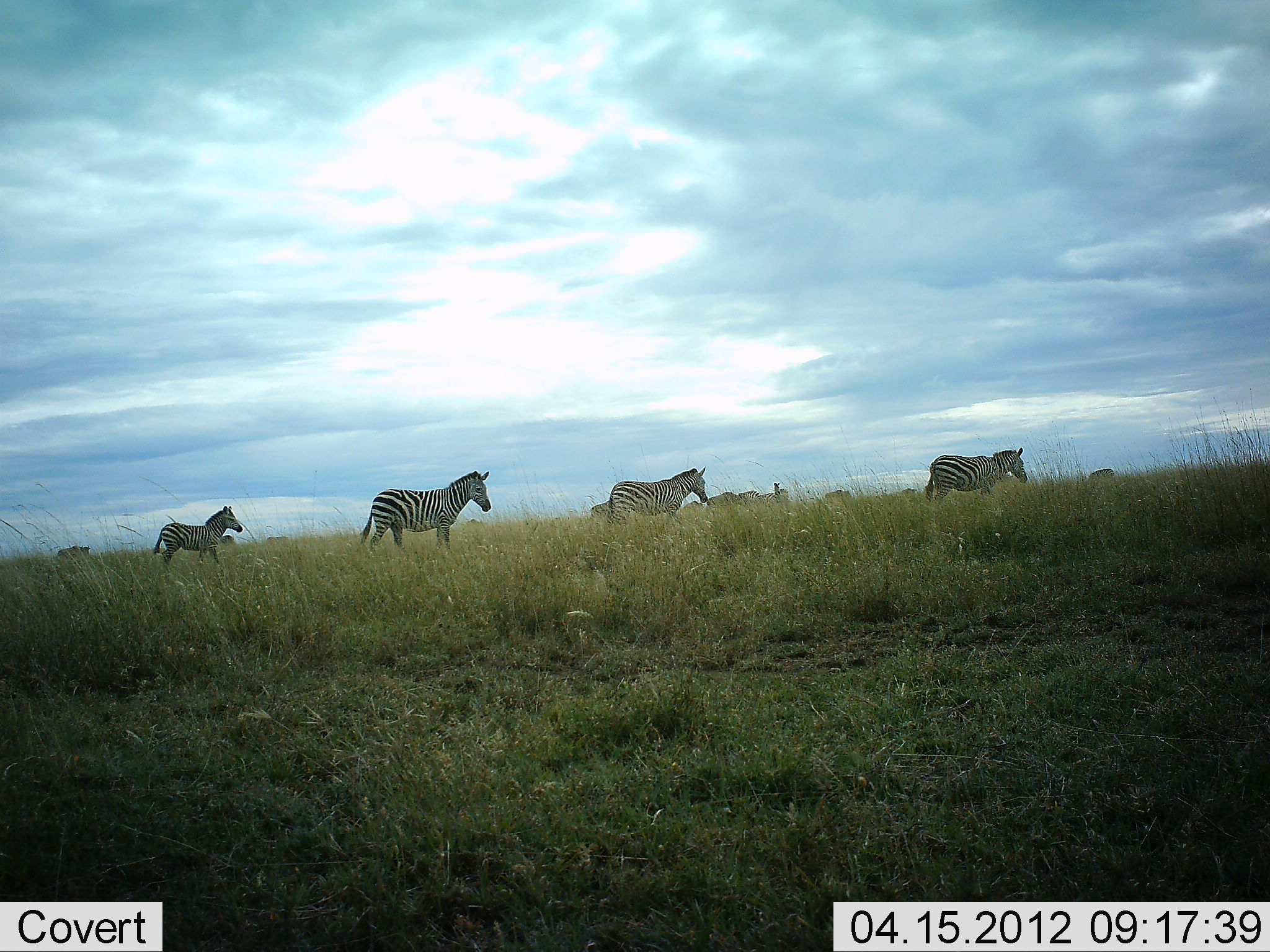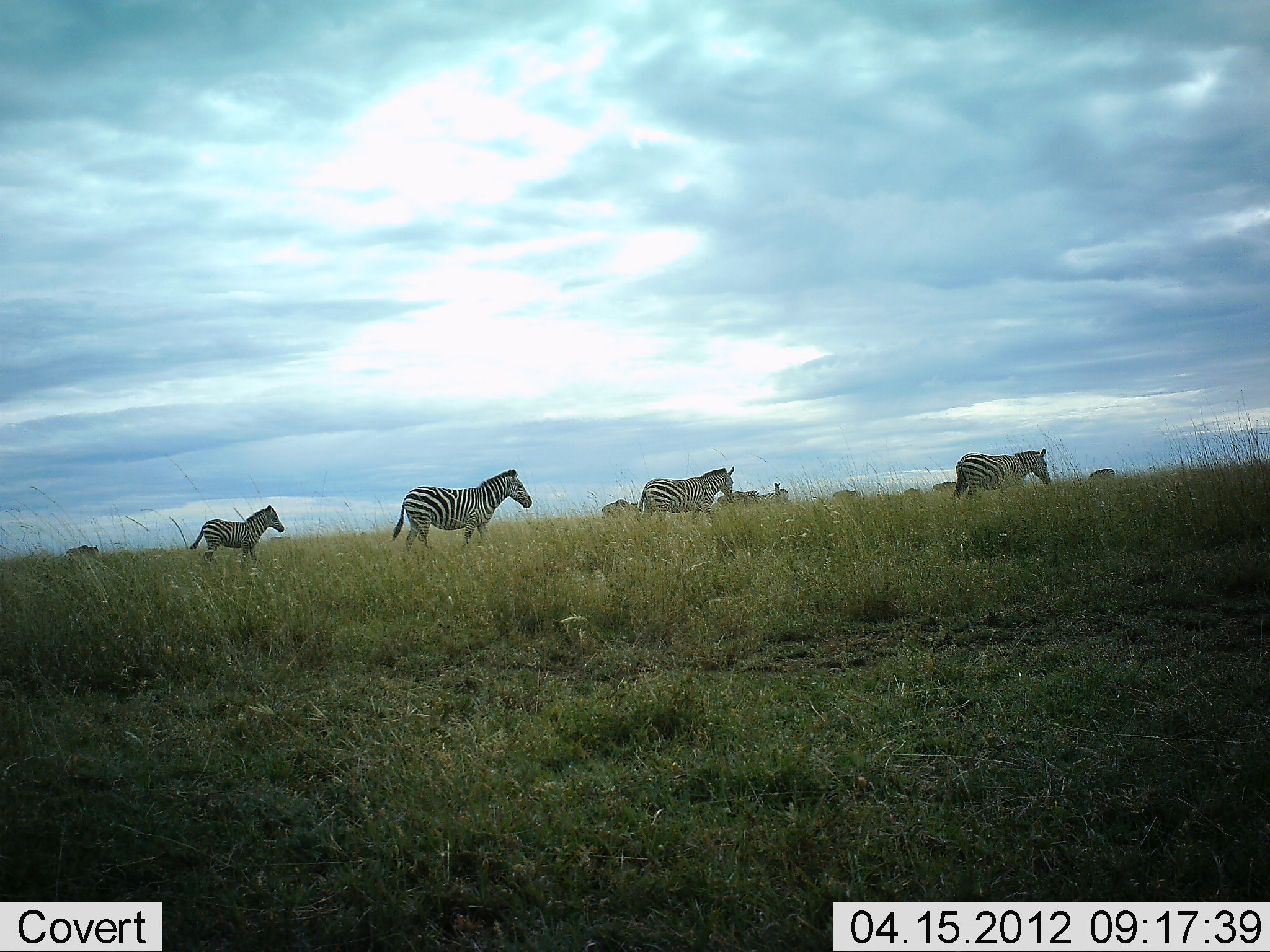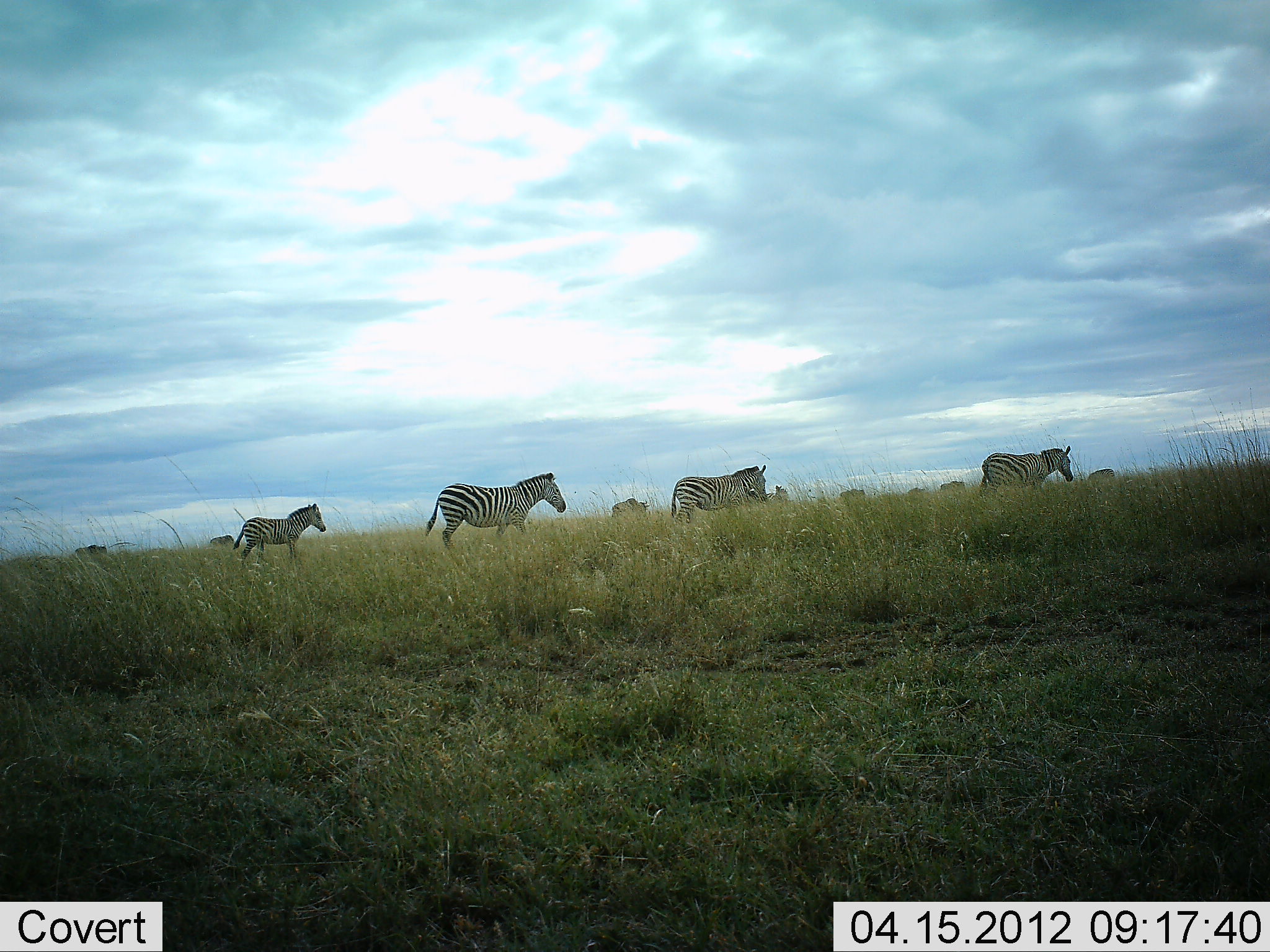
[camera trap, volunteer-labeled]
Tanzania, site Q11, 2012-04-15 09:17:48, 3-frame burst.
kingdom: Animalia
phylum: Chordata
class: Mammalia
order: Perissodactyla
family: Equidae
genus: Equus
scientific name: Equus quagga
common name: plains zebra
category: zebra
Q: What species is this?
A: Zebra (plains zebra) (Equus quagga).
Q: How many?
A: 5.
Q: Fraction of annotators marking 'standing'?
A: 0%.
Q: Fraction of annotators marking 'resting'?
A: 0%.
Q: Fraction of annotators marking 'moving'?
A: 100%.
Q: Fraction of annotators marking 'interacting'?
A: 0%.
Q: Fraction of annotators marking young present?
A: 32%.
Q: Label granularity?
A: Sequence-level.